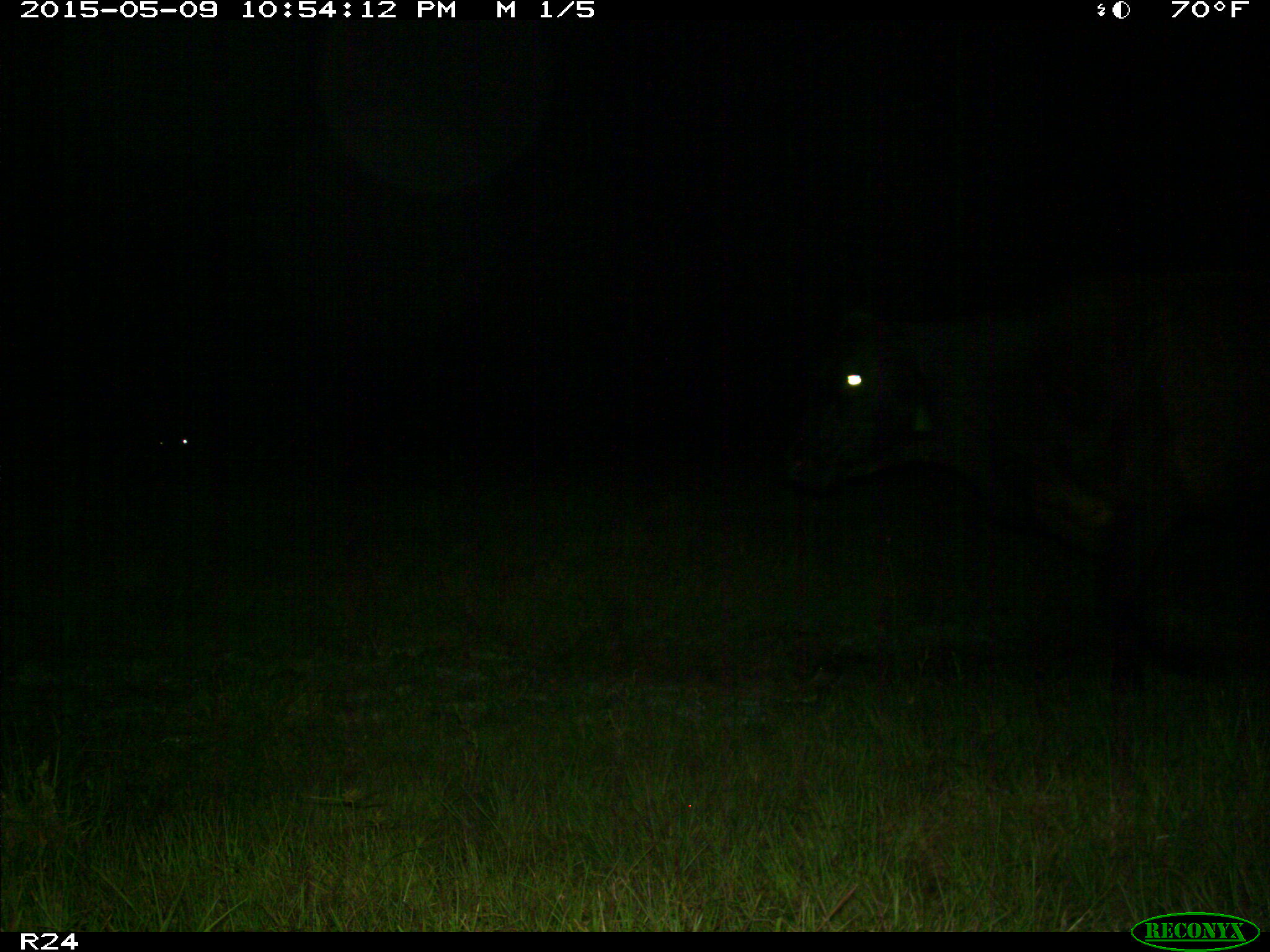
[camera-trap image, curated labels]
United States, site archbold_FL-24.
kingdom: Animalia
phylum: Chordata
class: Mammalia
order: Artiodactyla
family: Bovidae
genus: Bos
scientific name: Bos taurus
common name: domestic cow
Bos taurus (domestic cow).